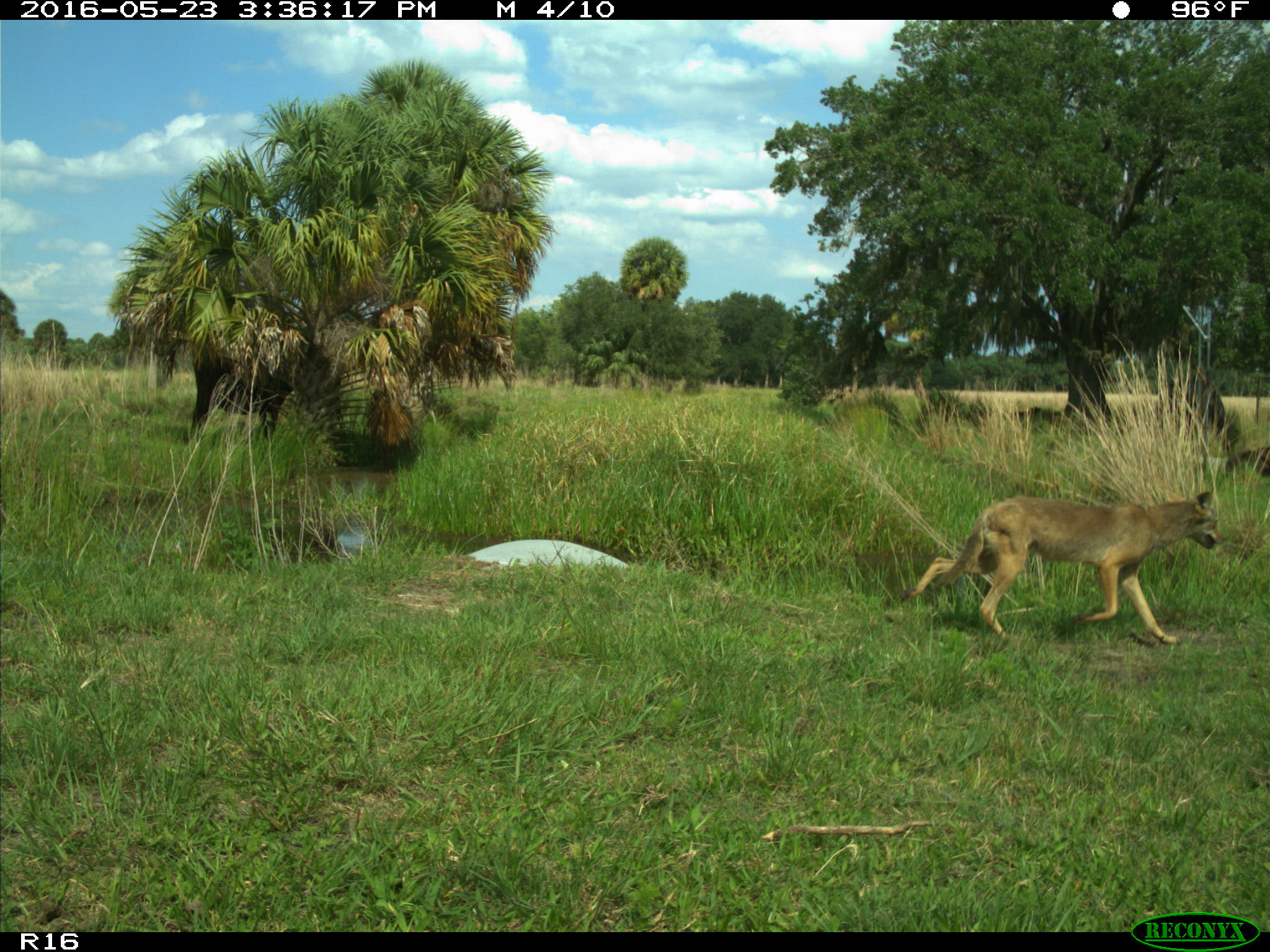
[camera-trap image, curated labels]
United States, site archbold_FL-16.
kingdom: Animalia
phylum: Chordata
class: Mammalia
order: Carnivora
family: Canidae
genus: Canis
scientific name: Canis latrans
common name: coyote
Canis latrans (coyote).